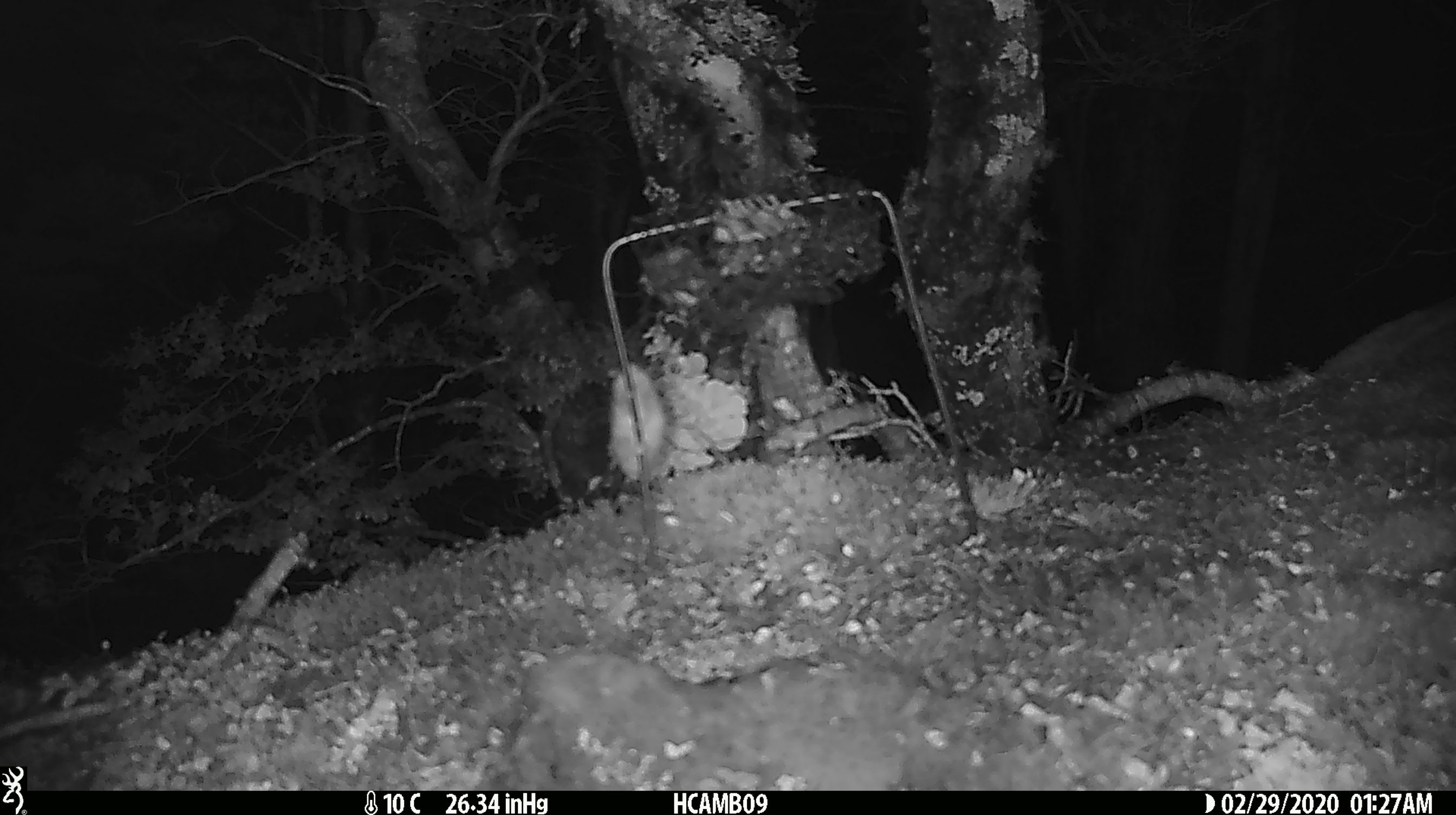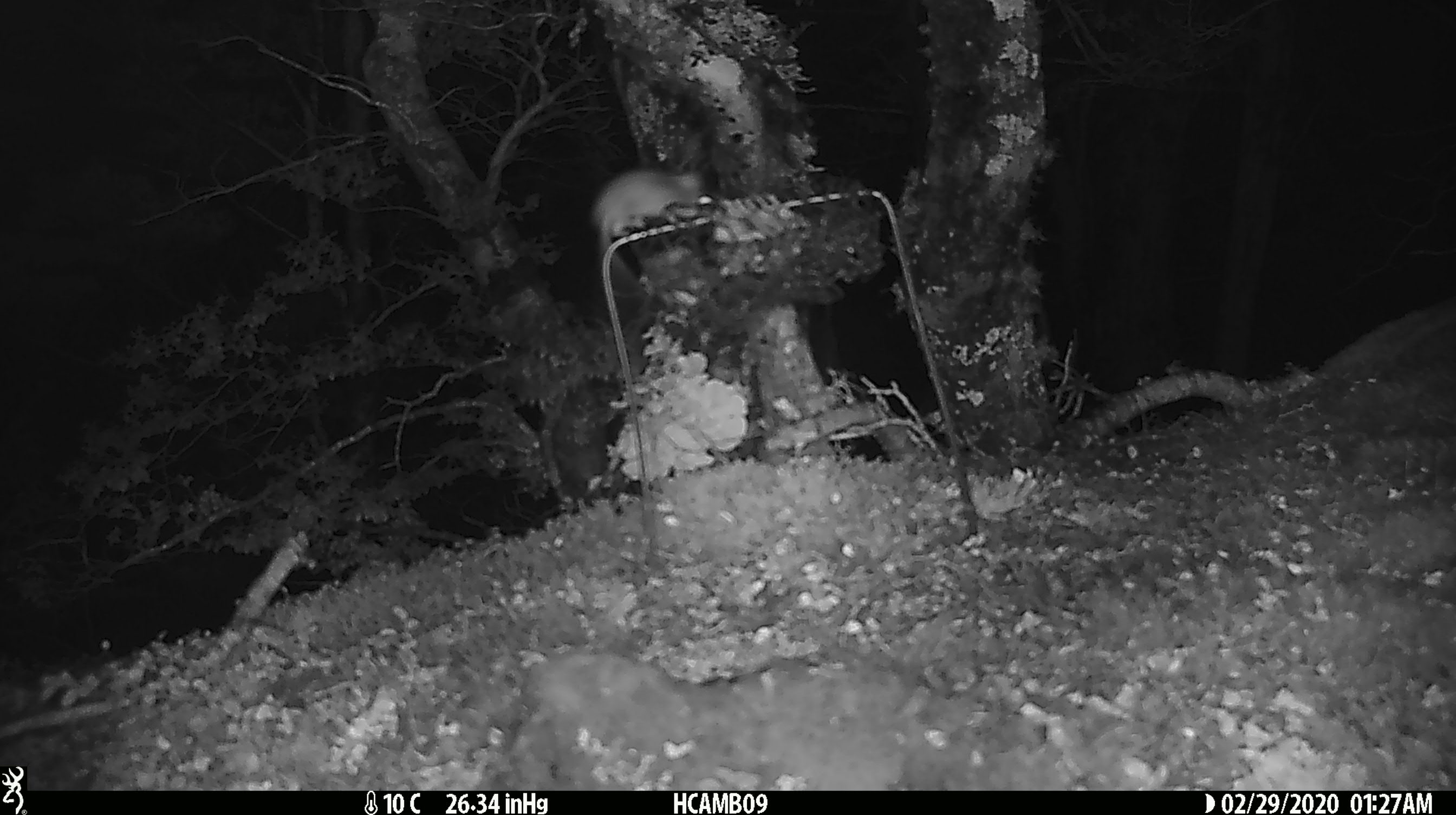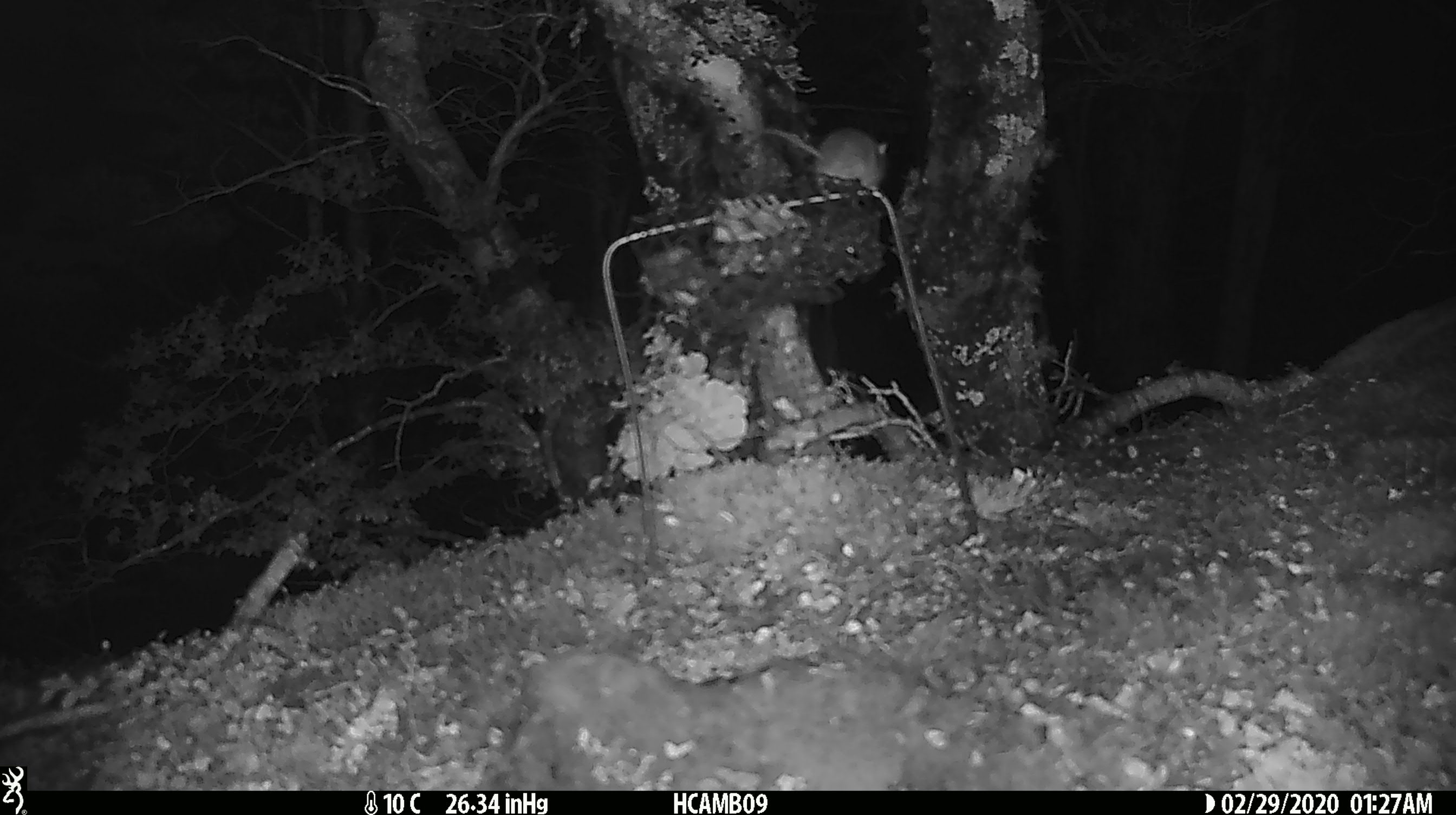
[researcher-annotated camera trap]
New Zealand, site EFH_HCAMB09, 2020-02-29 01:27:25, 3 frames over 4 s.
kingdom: Animalia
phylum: Chordata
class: Mammalia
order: Rodentia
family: Muridae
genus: Mus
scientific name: Mus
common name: mouse